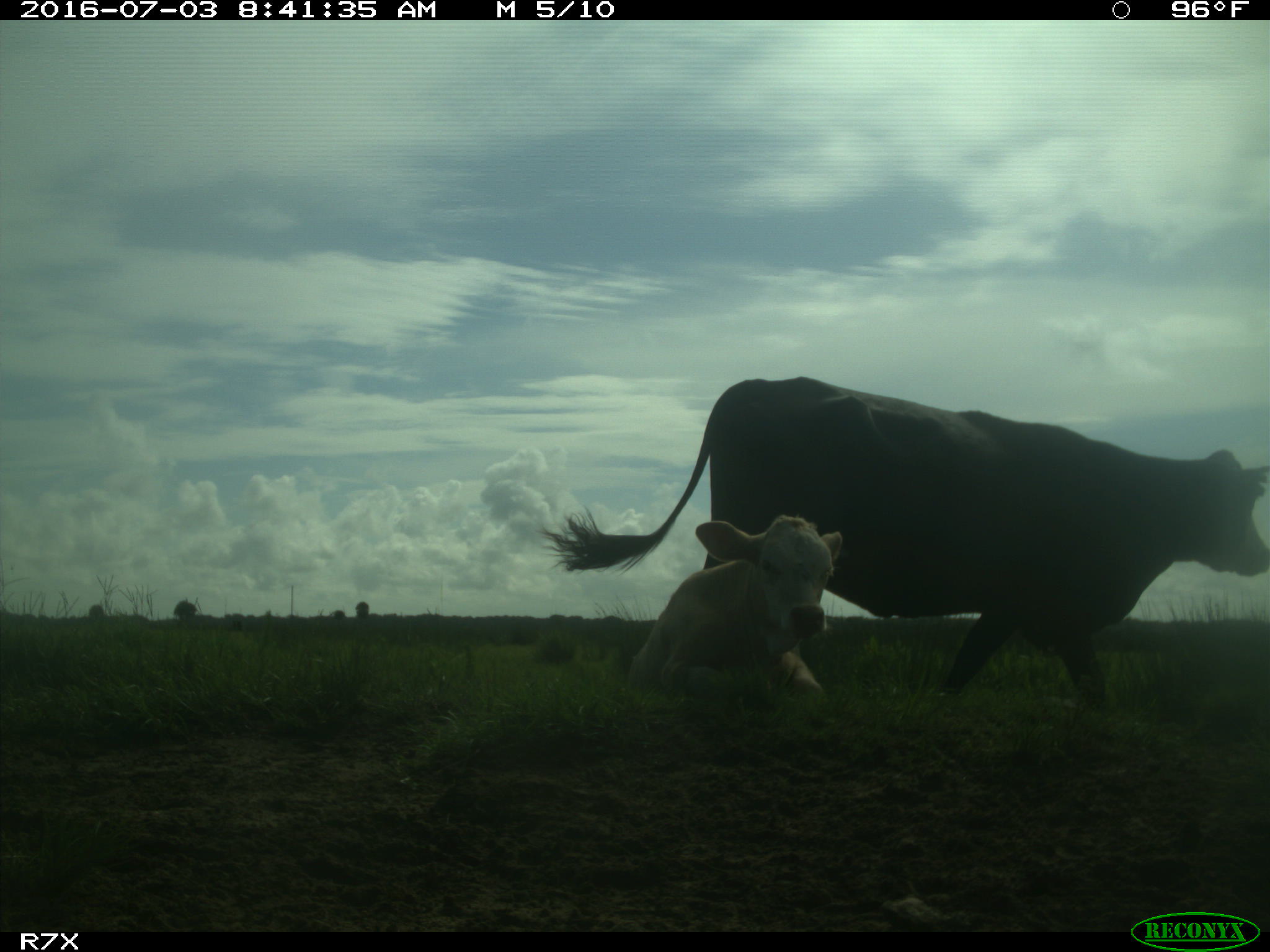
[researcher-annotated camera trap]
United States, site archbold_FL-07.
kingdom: Animalia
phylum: Chordata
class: Mammalia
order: Artiodactyla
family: Bovidae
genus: Bos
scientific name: Bos taurus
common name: domestic cow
Bos taurus (domestic cow).